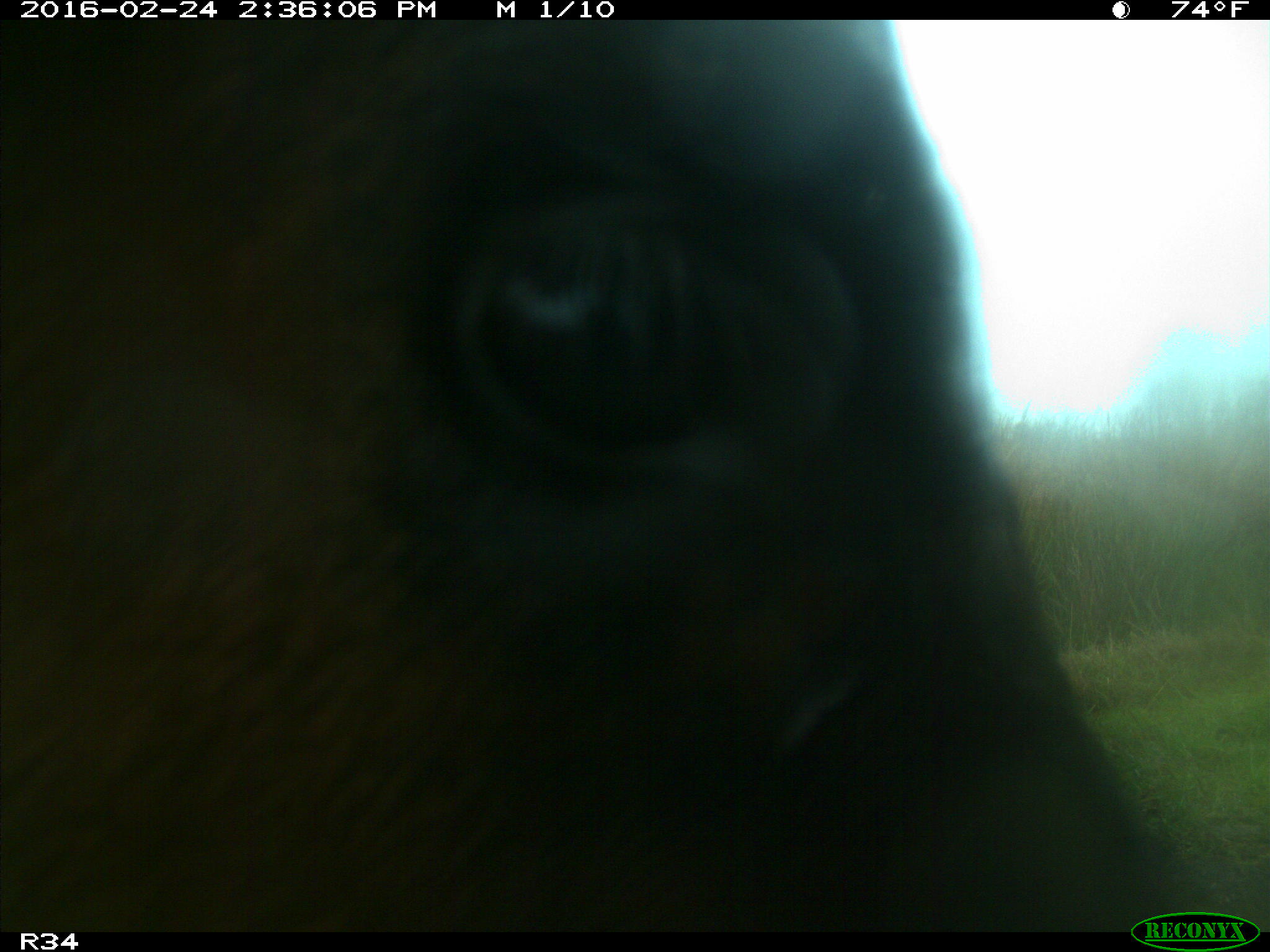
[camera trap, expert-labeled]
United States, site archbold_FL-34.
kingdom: Animalia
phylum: Chordata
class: Mammalia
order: Artiodactyla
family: Bovidae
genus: Bos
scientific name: Bos taurus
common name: domestic cow